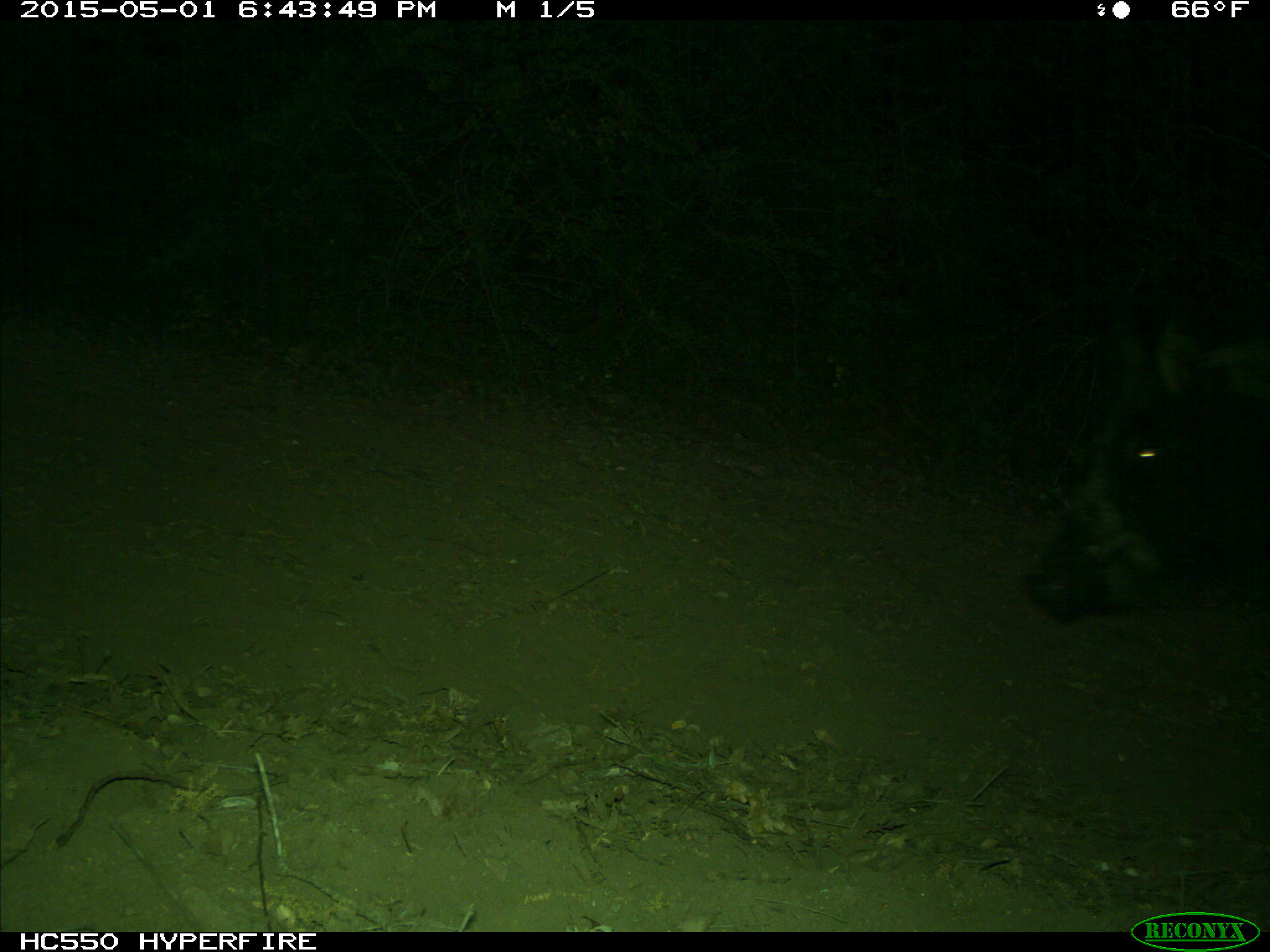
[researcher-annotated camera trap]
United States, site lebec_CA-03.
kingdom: Animalia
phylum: Chordata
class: Mammalia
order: Artiodactyla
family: Suidae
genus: Sus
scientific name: Sus scrofa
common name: wild boar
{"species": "Sus scrofa (wild boar)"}